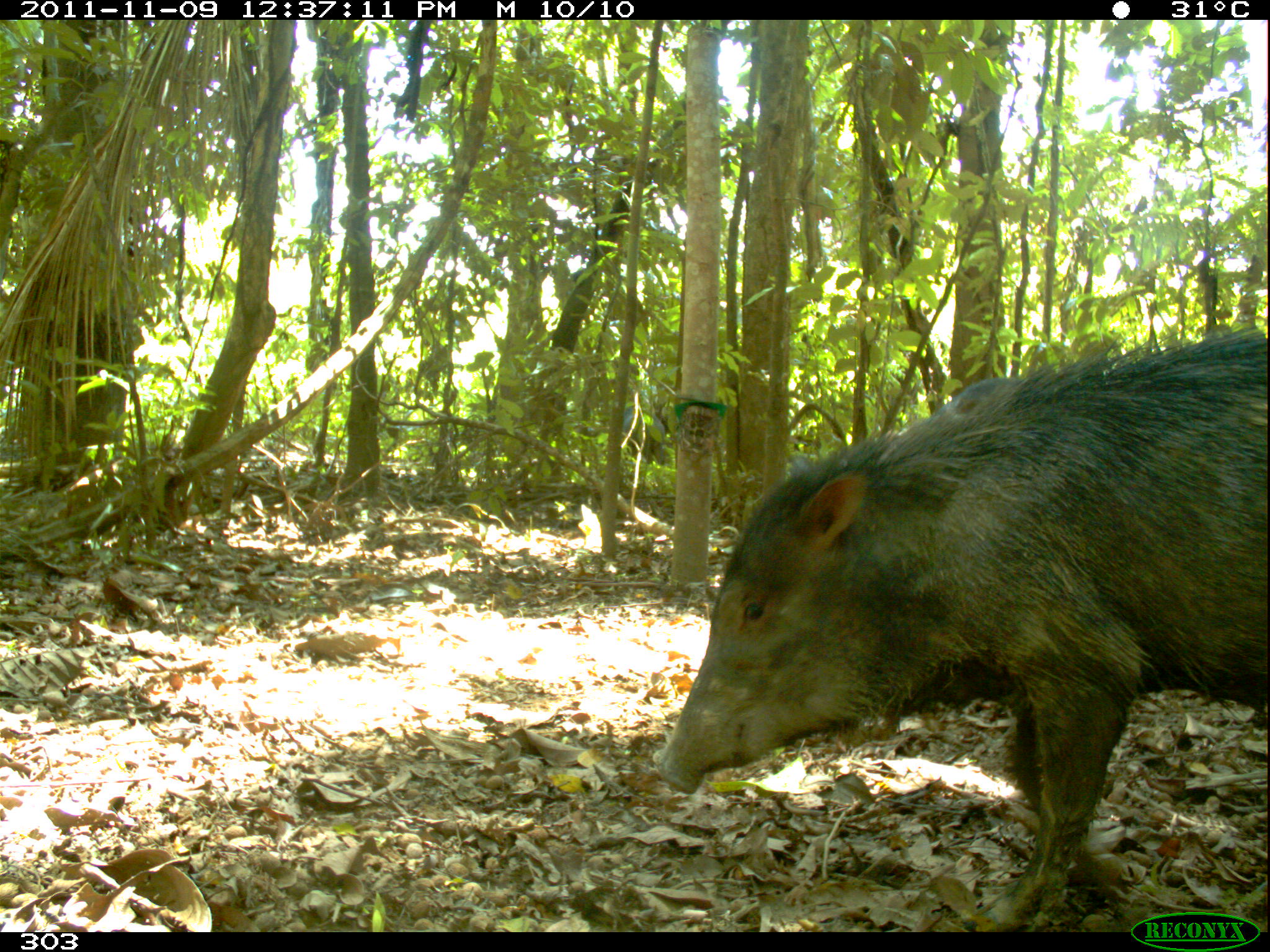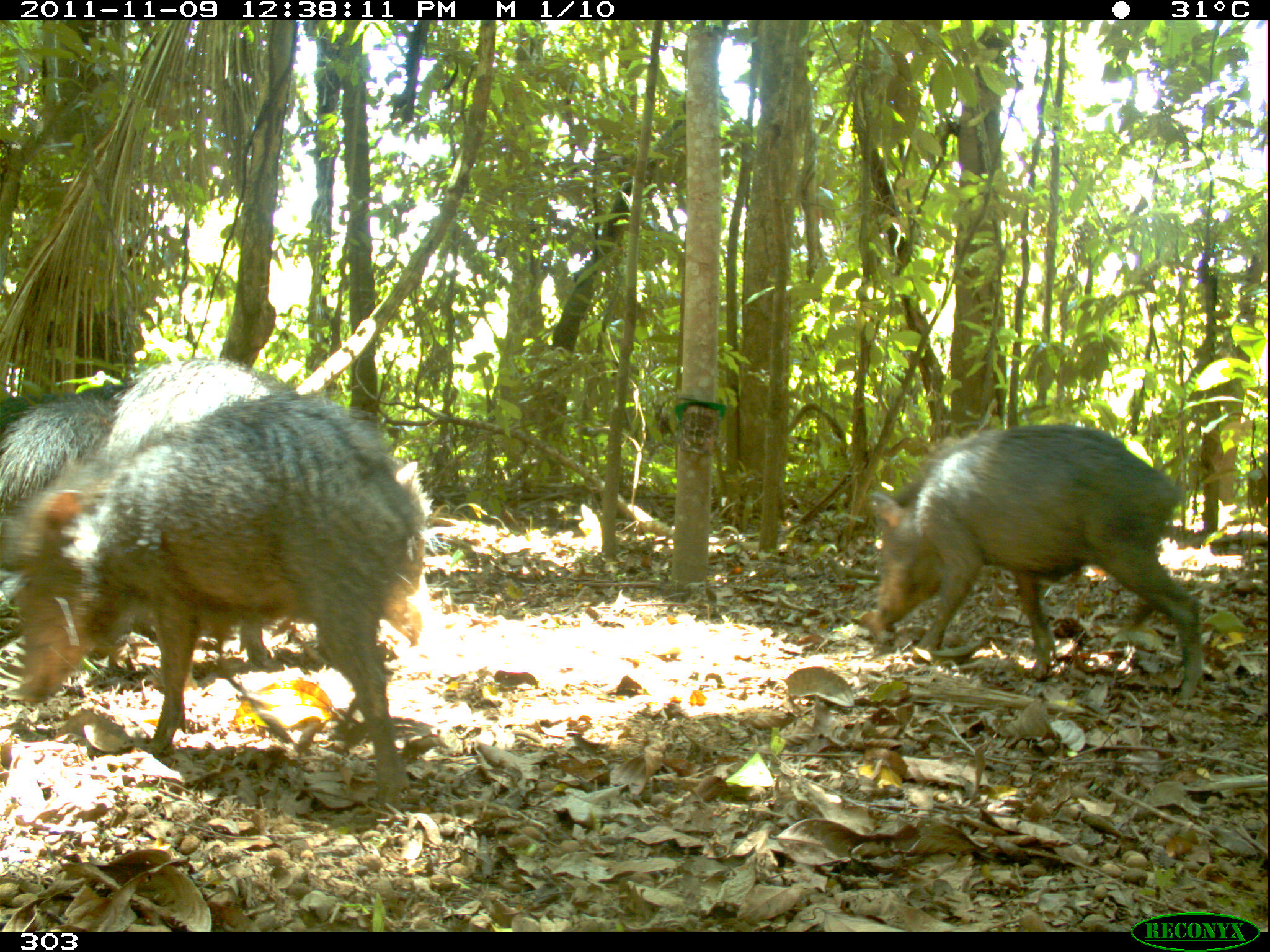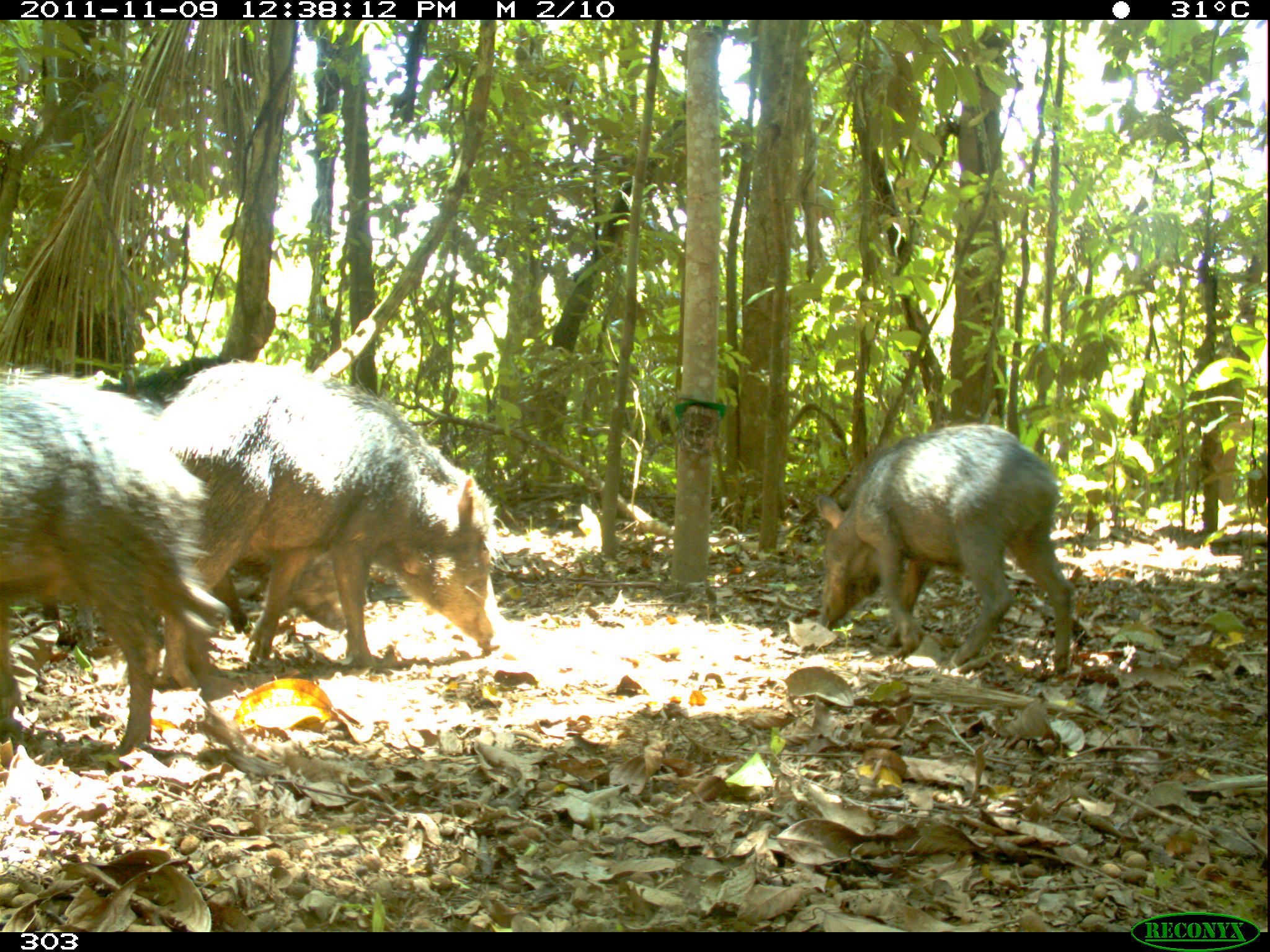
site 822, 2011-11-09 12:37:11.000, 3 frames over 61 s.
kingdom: Animalia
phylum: Chordata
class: Mammalia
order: Artiodactyla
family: Tayassuidae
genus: Tayassu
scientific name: Tayassu pecari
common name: white-lipped peccary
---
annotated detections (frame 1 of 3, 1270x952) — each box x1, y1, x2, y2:
tayassu pecari: 652, 325, 1270, 929; 928, 375, 1021, 421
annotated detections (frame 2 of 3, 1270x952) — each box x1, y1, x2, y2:
tayassu pecari: 8, 391, 427, 814; 862, 423, 1203, 704; 99, 359, 305, 667; 0, 396, 119, 571